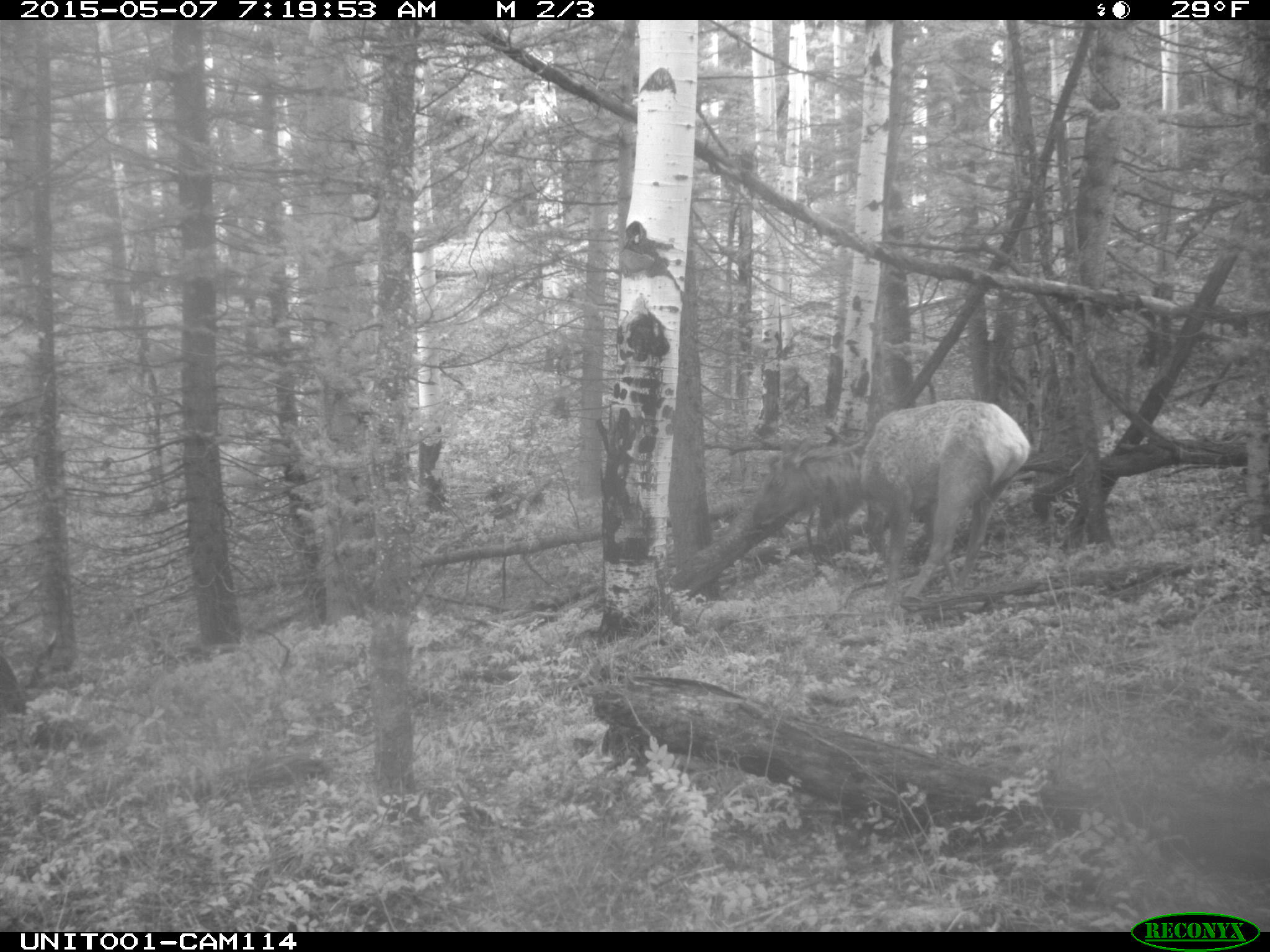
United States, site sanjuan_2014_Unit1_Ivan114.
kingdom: Animalia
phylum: Chordata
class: Mammalia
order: Artiodactyla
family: Cervidae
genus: Cervus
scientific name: Cervus elaphus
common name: red deer